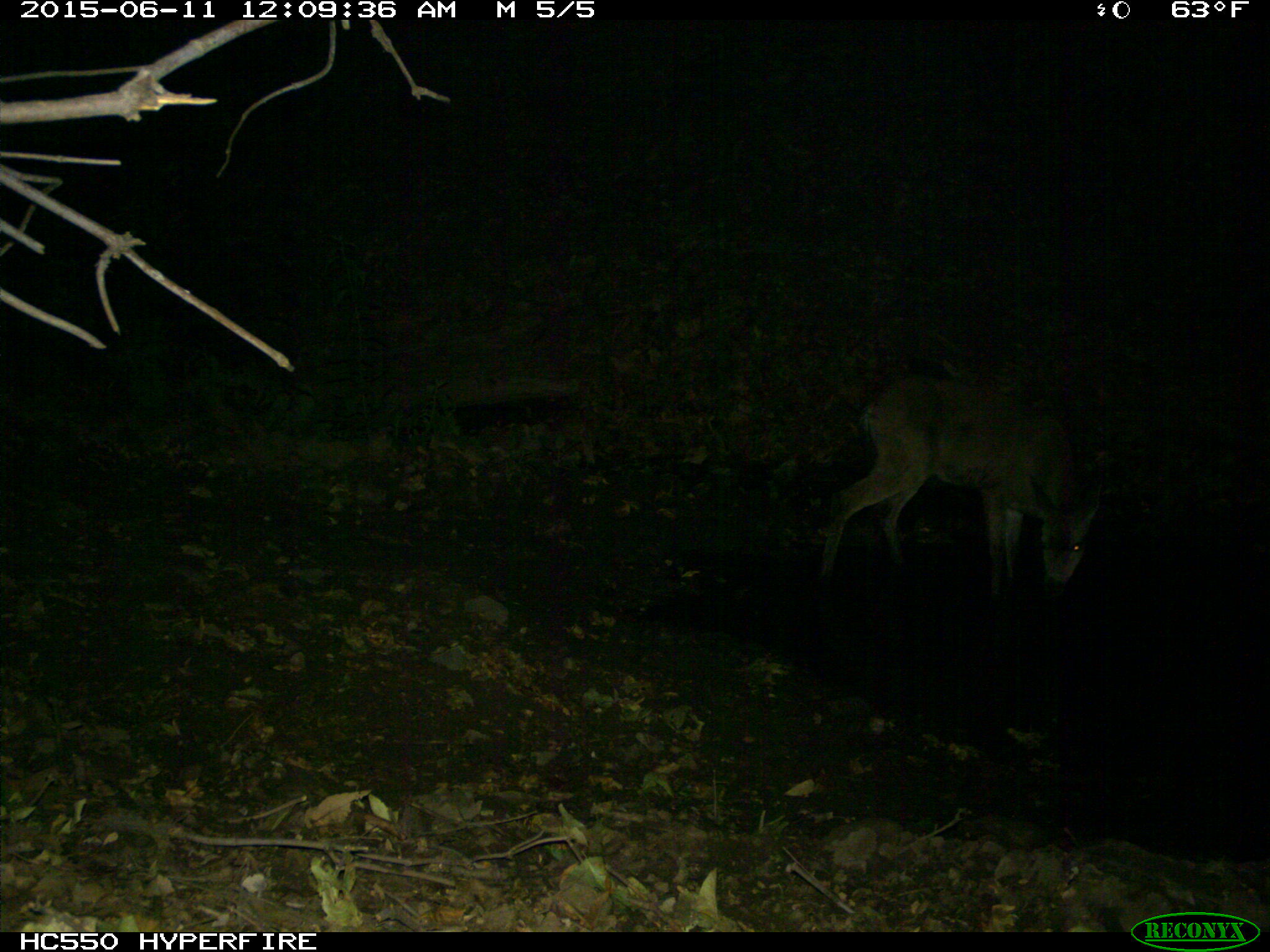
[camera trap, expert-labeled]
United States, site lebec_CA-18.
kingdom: Animalia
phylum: Chordata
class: Mammalia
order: Artiodactyla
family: Cervidae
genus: Odocoileus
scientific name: Odocoileus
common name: deer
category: unidentified deer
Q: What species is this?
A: Unidentified deer (deer) (Odocoileus).